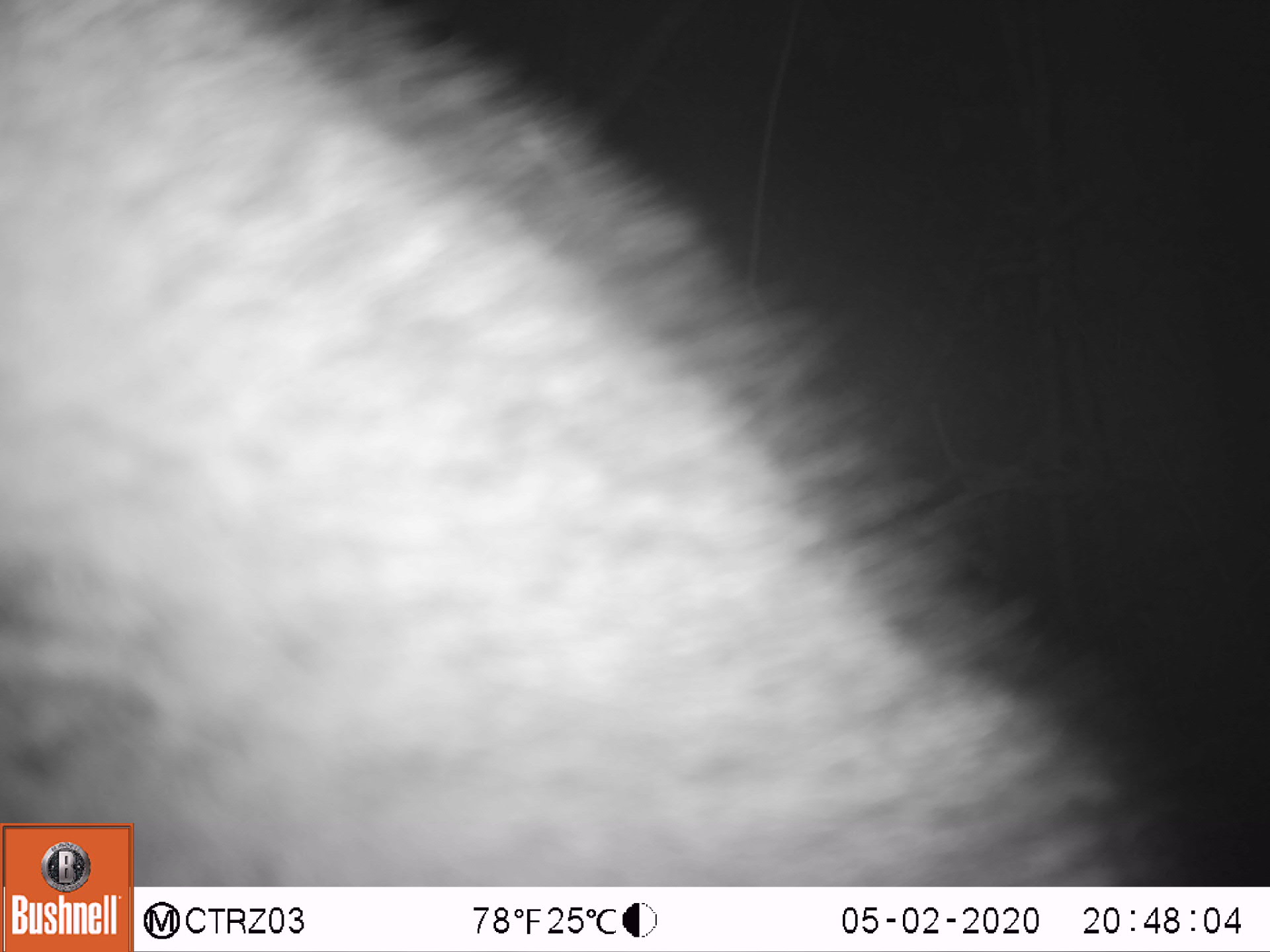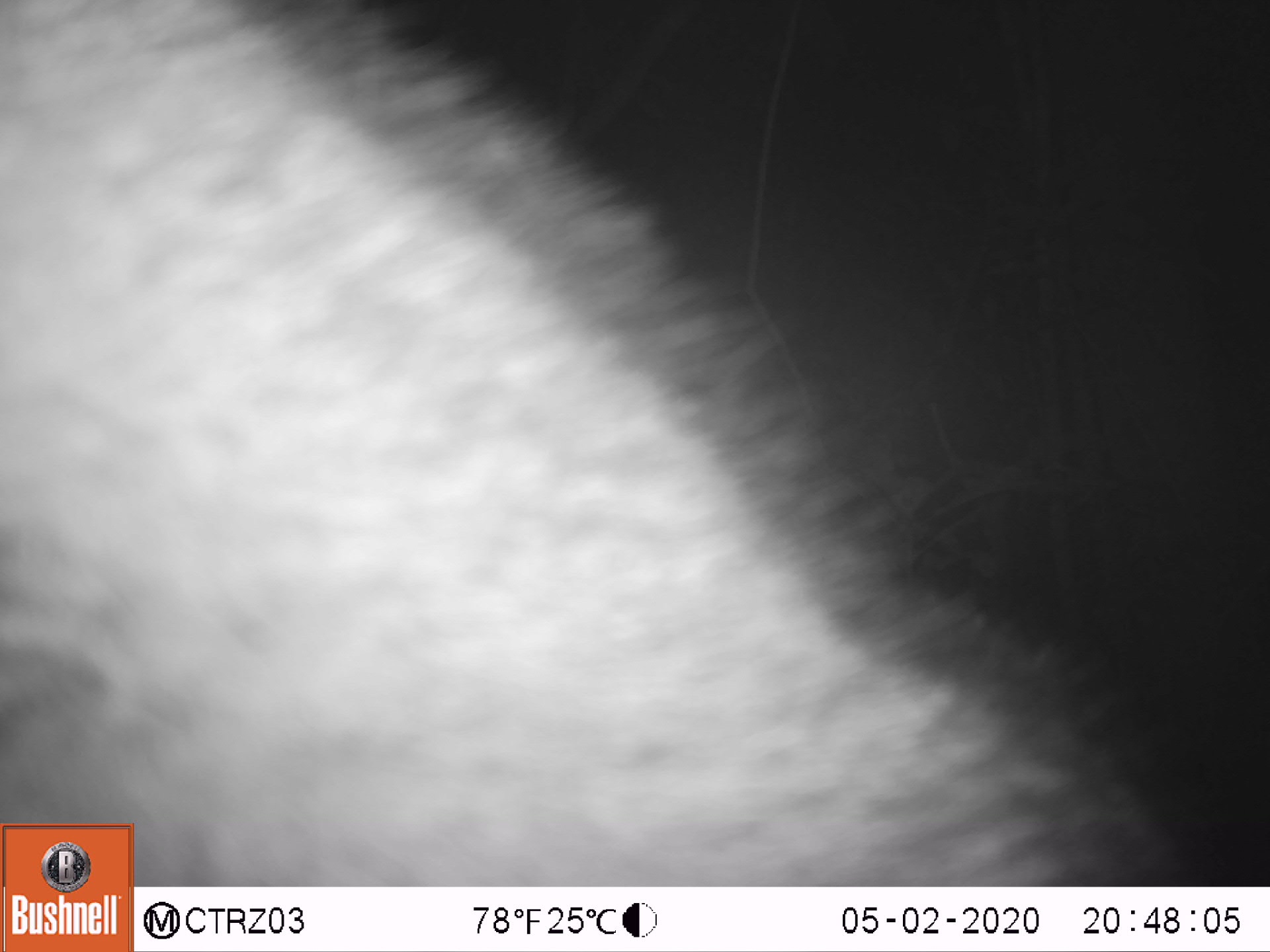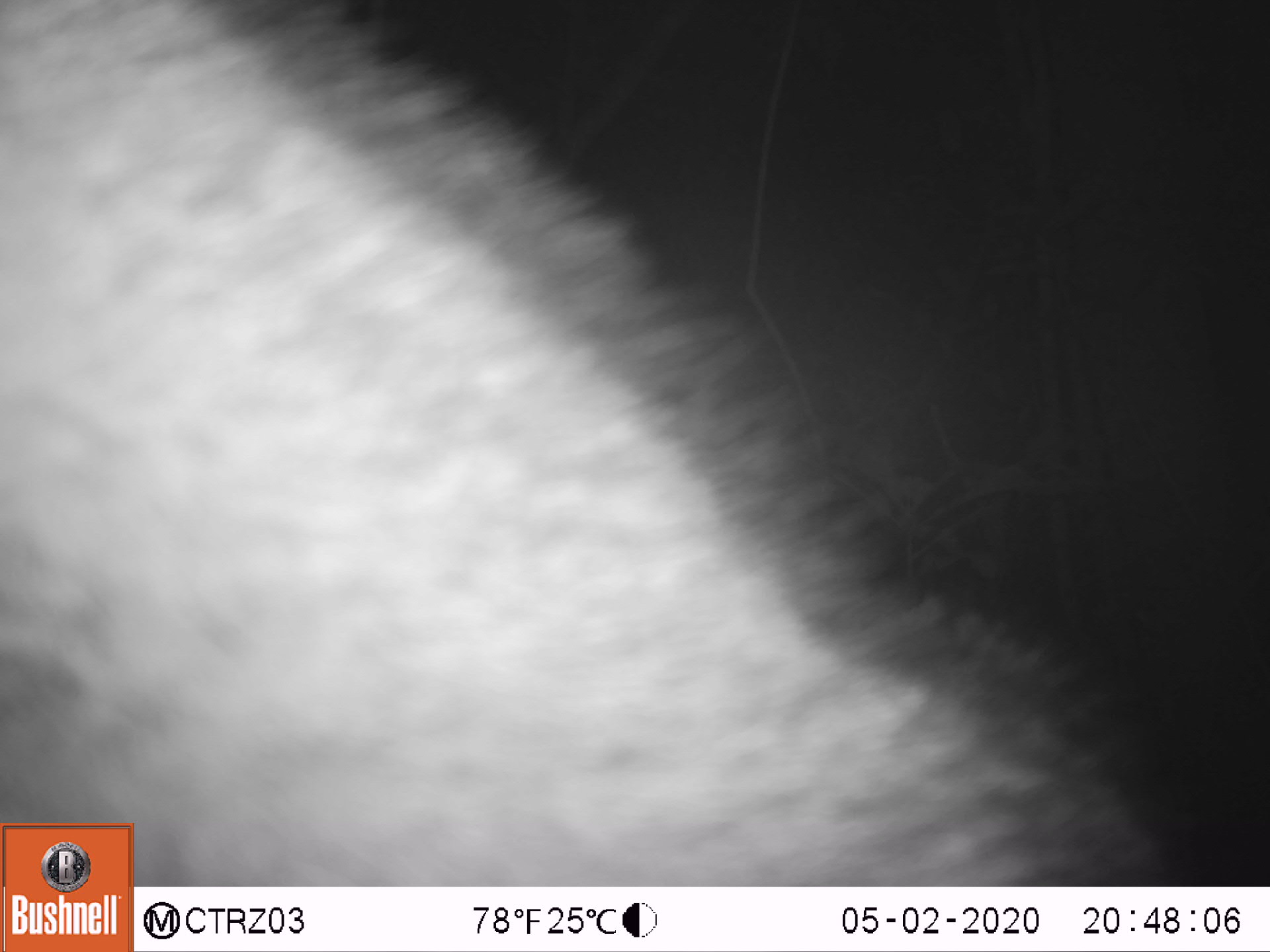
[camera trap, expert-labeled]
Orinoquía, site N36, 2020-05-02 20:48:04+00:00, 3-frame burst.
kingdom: Animalia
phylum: Chordata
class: Mammalia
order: Carnivora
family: Canidae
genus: Cerdocyon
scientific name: Cerdocyon thous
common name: crab-eating fox